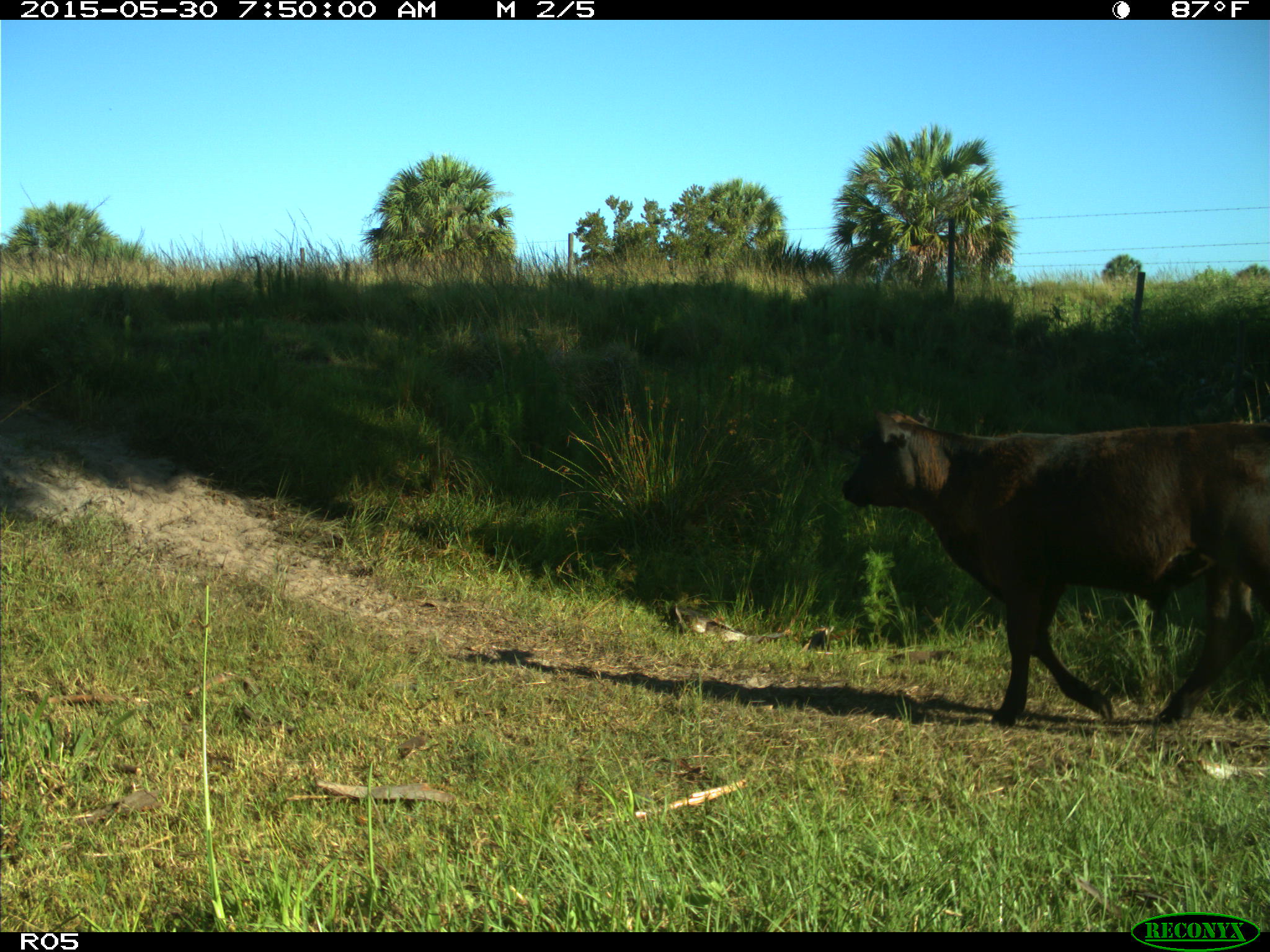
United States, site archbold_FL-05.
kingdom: Animalia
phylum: Chordata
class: Mammalia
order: Artiodactyla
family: Bovidae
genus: Bos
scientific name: Bos taurus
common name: domestic cow